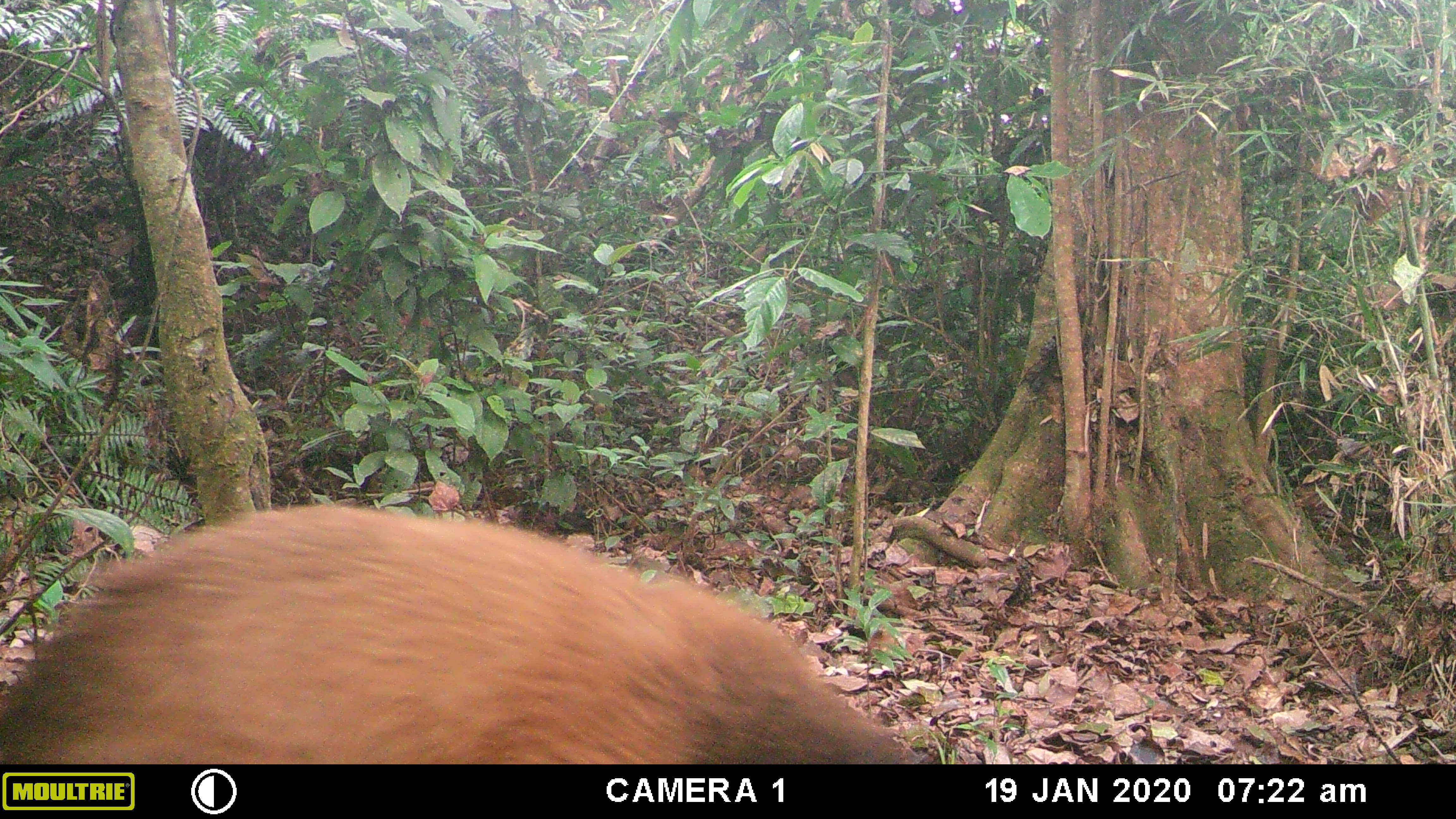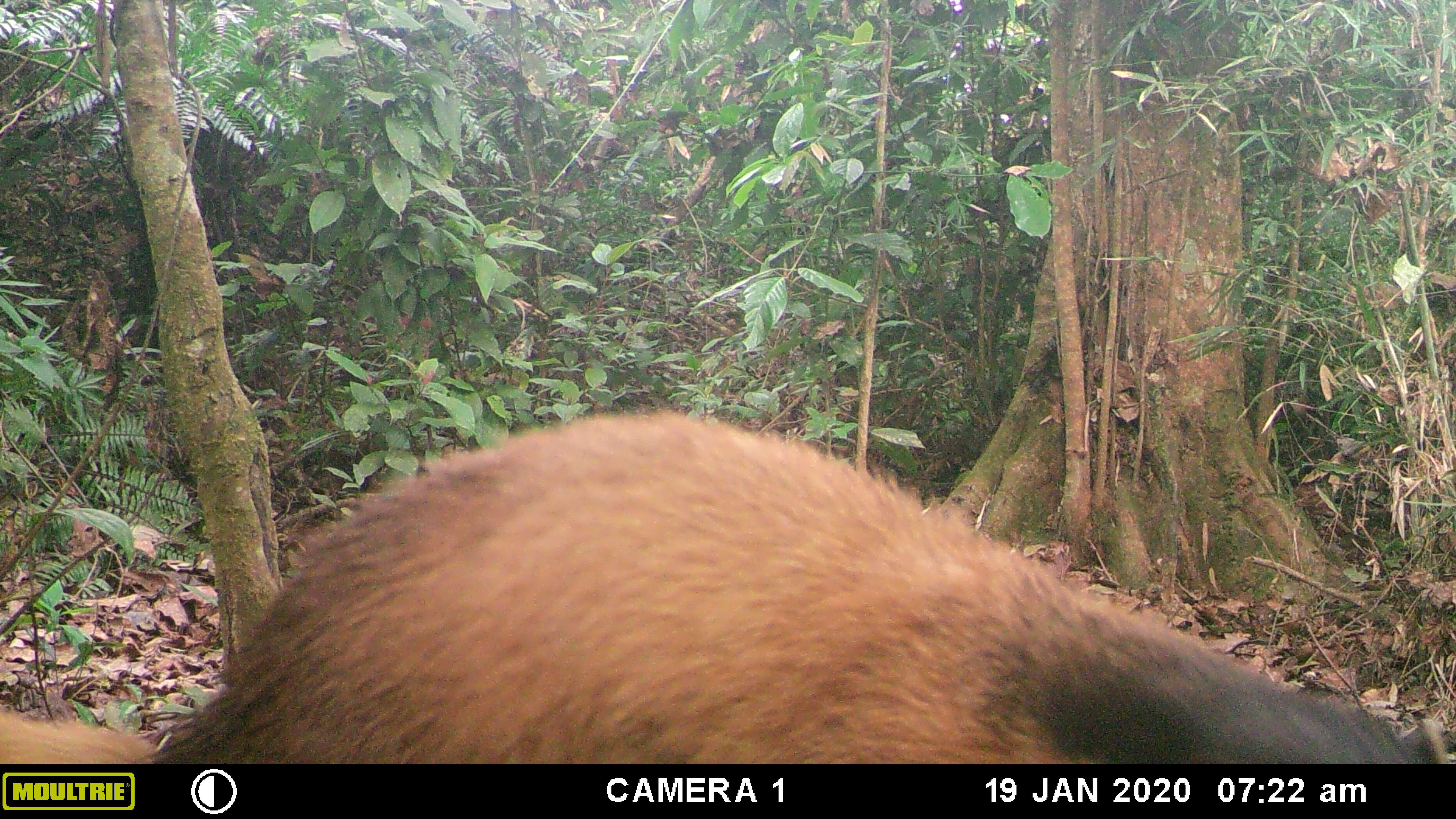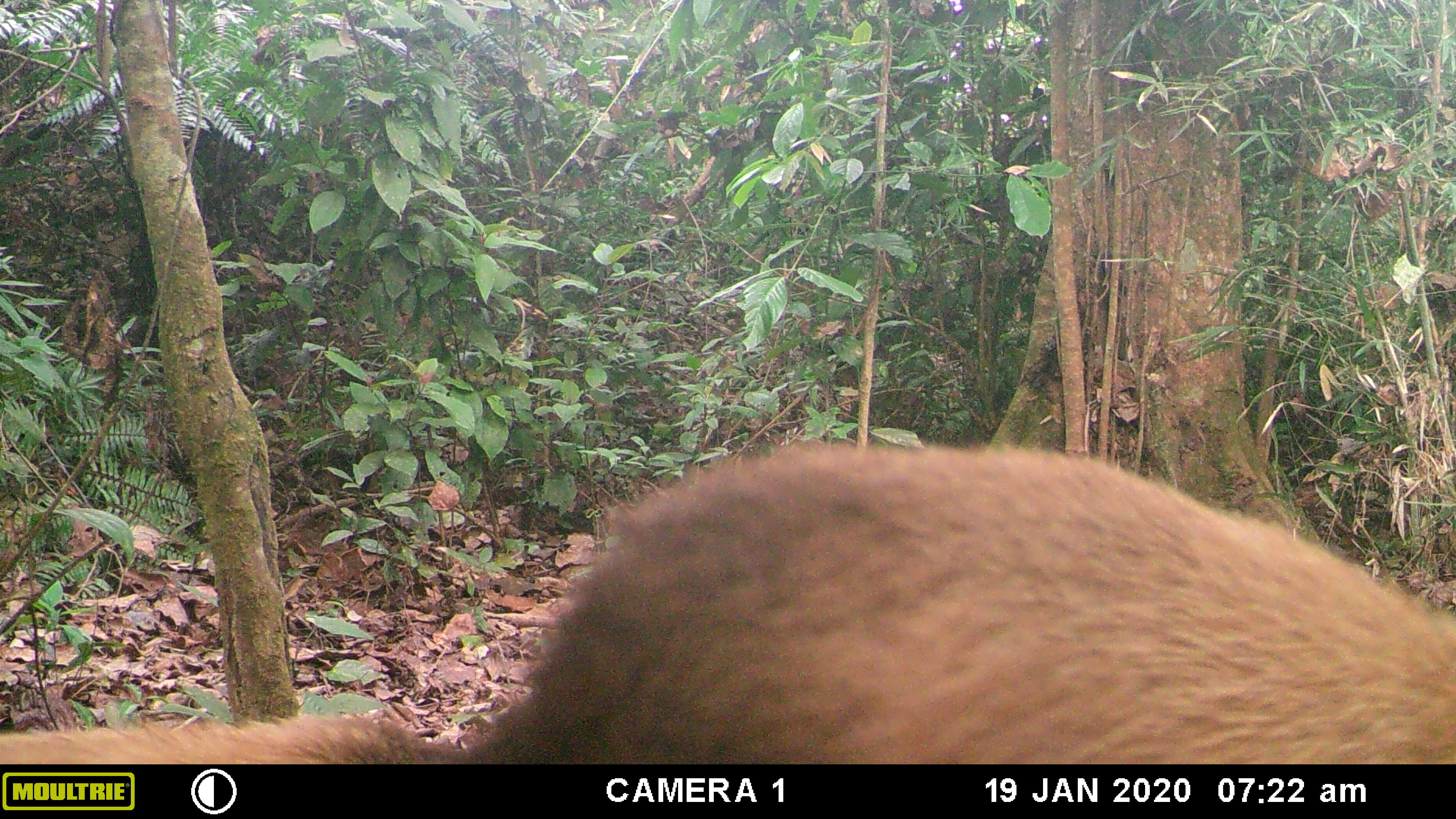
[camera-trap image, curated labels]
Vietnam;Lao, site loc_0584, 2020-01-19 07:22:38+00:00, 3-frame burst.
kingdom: Animalia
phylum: Chordata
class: Mammalia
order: Carnivora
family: Mustelidae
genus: Martes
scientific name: Martes flavigula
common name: yellow-throated marten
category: yellow throated marten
Yellow throated marten (yellow-throated marten) (Martes flavigula). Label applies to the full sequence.